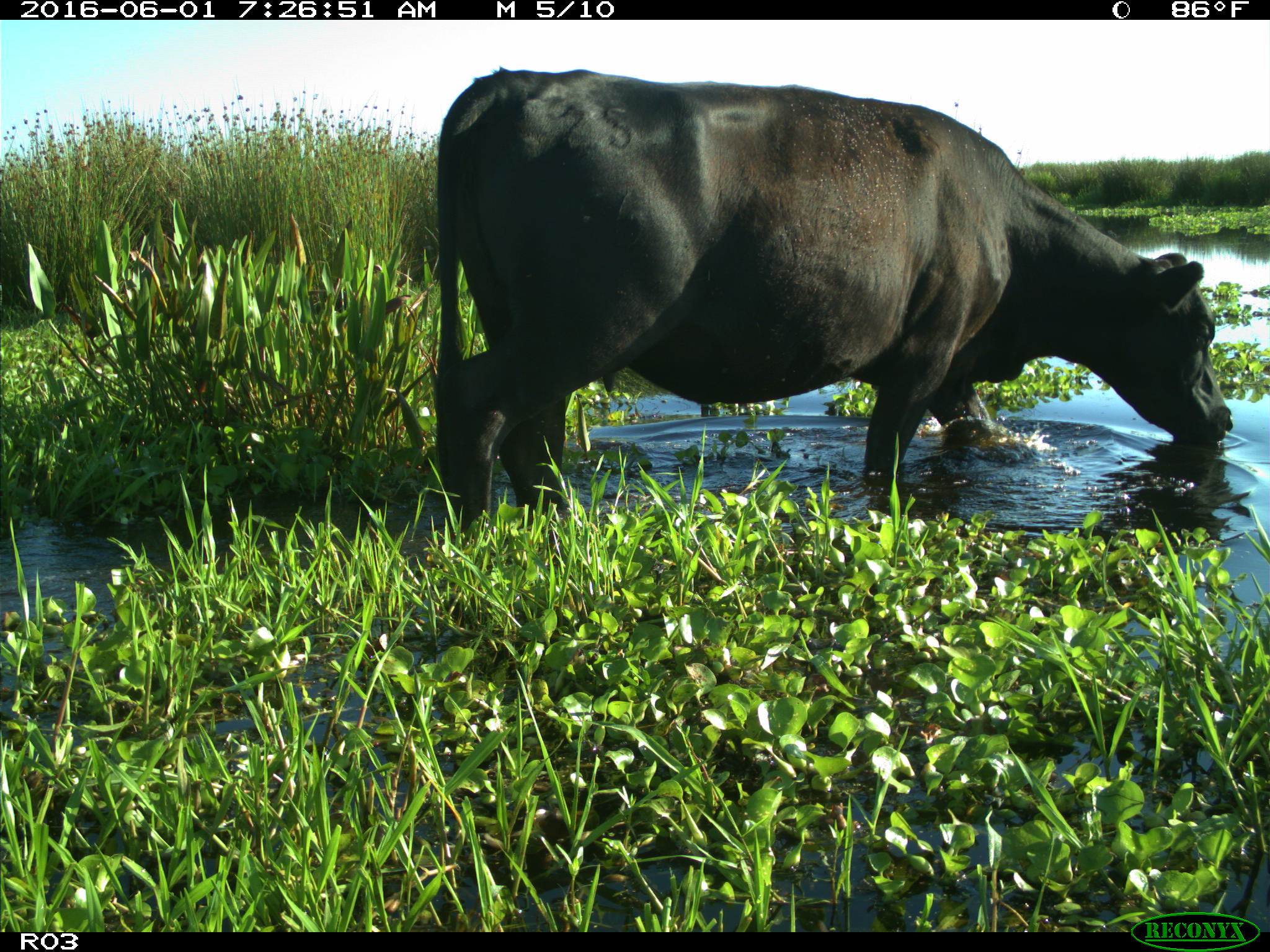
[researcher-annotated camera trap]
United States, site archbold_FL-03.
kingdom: Animalia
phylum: Chordata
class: Mammalia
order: Artiodactyla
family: Bovidae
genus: Bos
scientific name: Bos taurus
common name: domestic cow